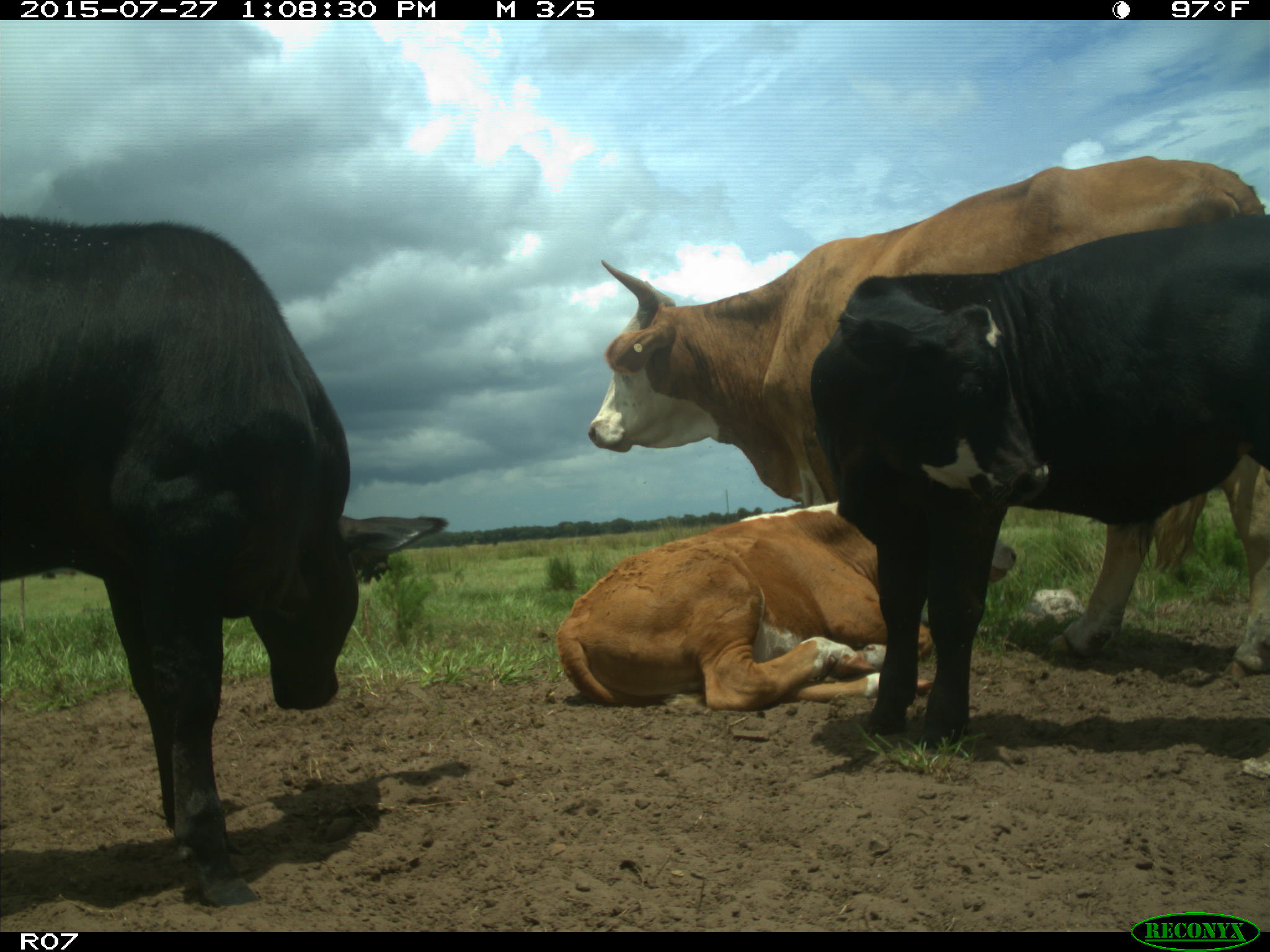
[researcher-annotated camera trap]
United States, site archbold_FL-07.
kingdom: Animalia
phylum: Chordata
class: Mammalia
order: Artiodactyla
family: Bovidae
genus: Bos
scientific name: Bos taurus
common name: domestic cow